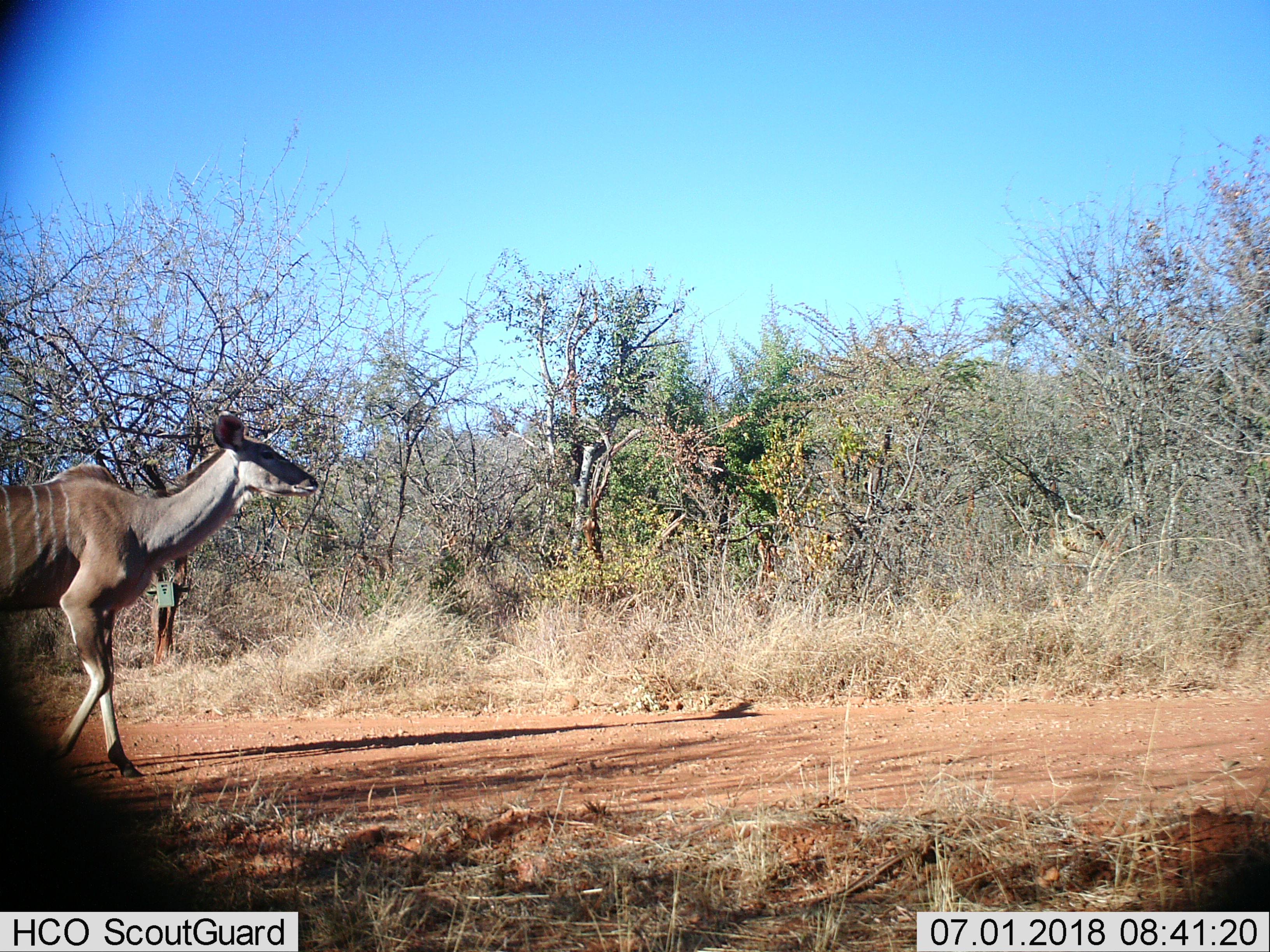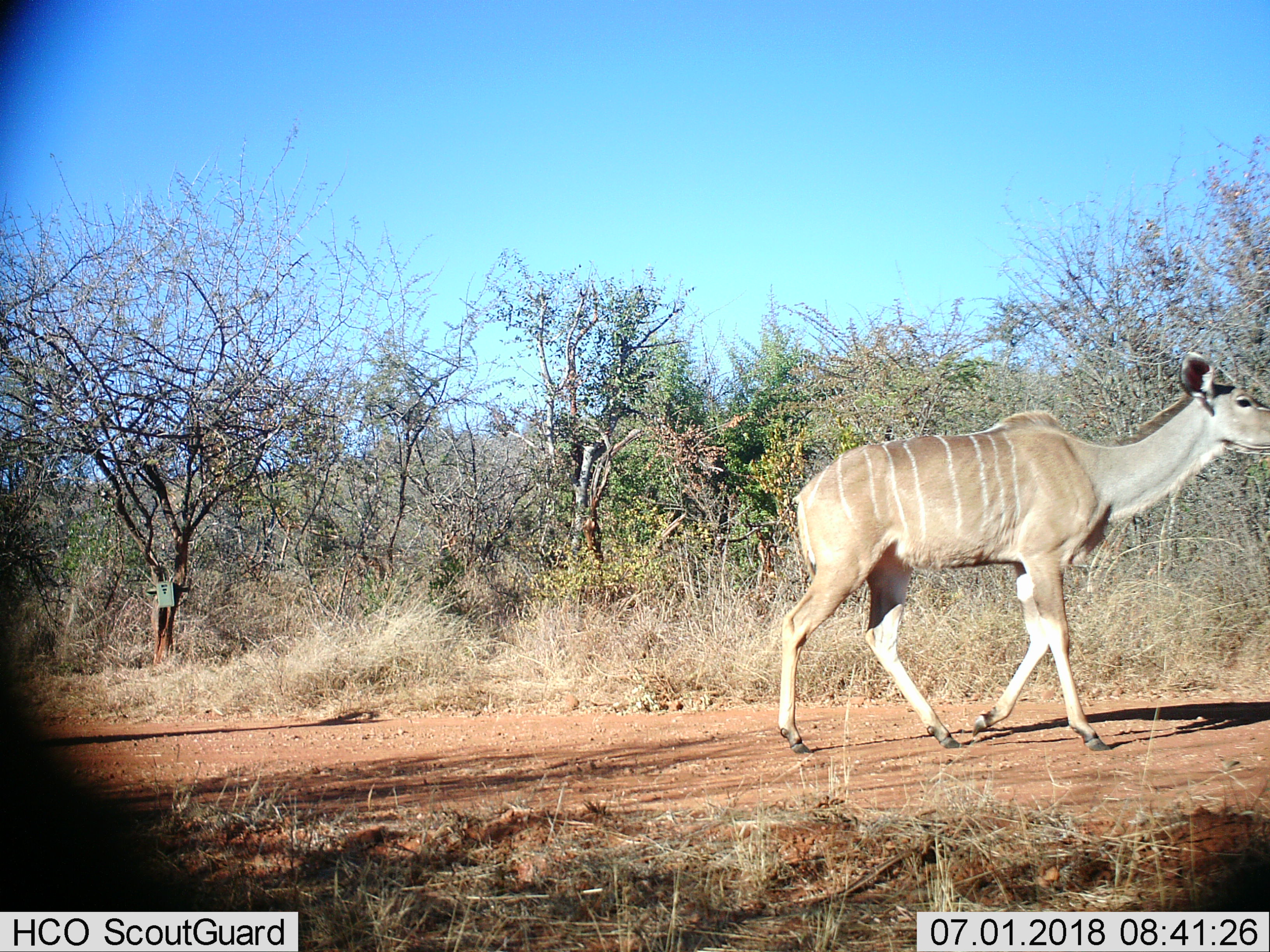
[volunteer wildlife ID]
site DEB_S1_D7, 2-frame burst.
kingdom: Animalia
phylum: Chordata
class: Mammalia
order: Artiodactyla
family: Bovidae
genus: Tragelaphus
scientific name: Tragelaphus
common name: kudu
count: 1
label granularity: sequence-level